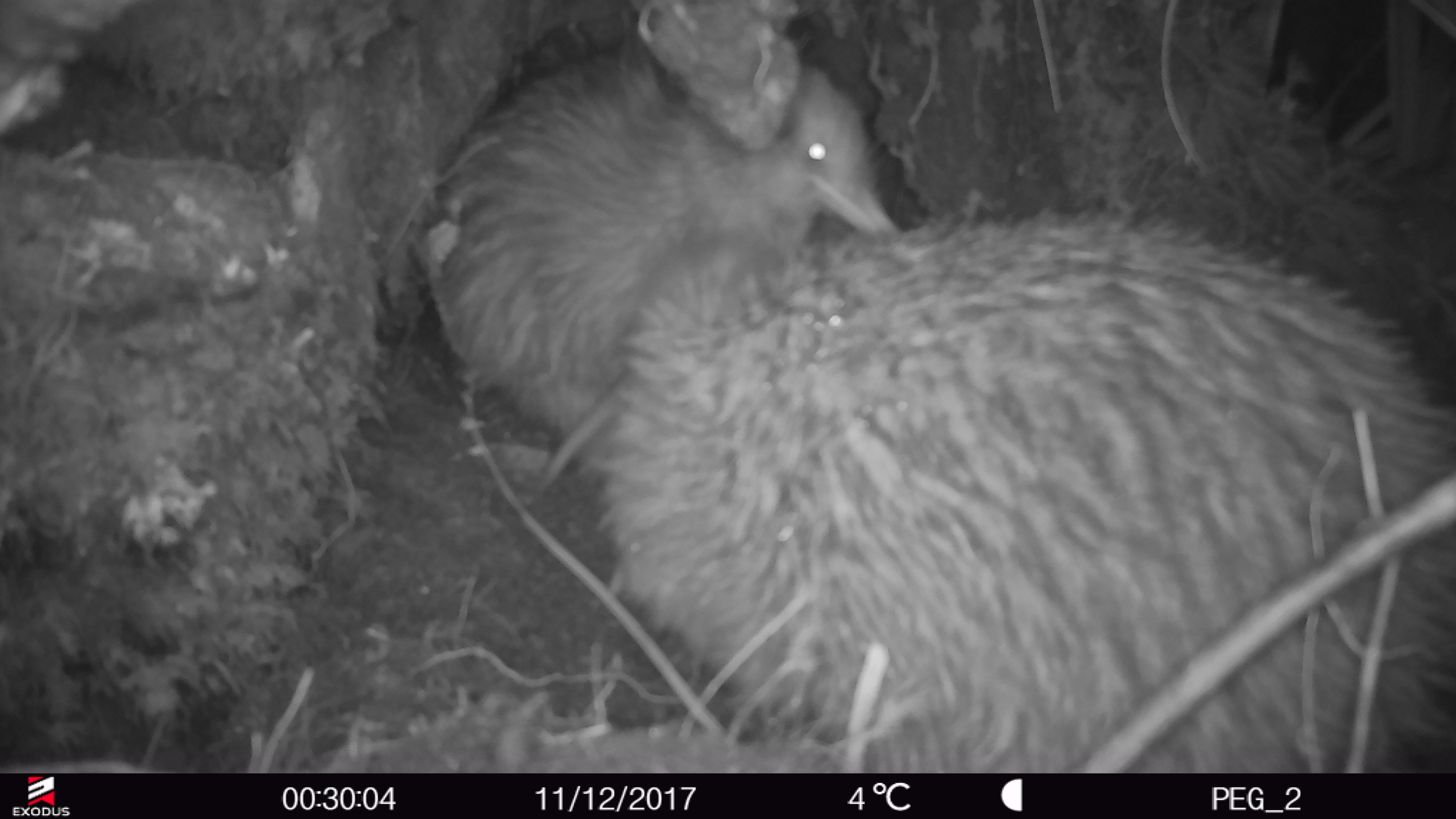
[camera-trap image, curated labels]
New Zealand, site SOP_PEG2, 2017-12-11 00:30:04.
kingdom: Animalia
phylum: Chordata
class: Aves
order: Apterygiformes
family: Apterygidae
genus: Apteryx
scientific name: Apteryx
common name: kiwi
Kiwi (Apteryx).